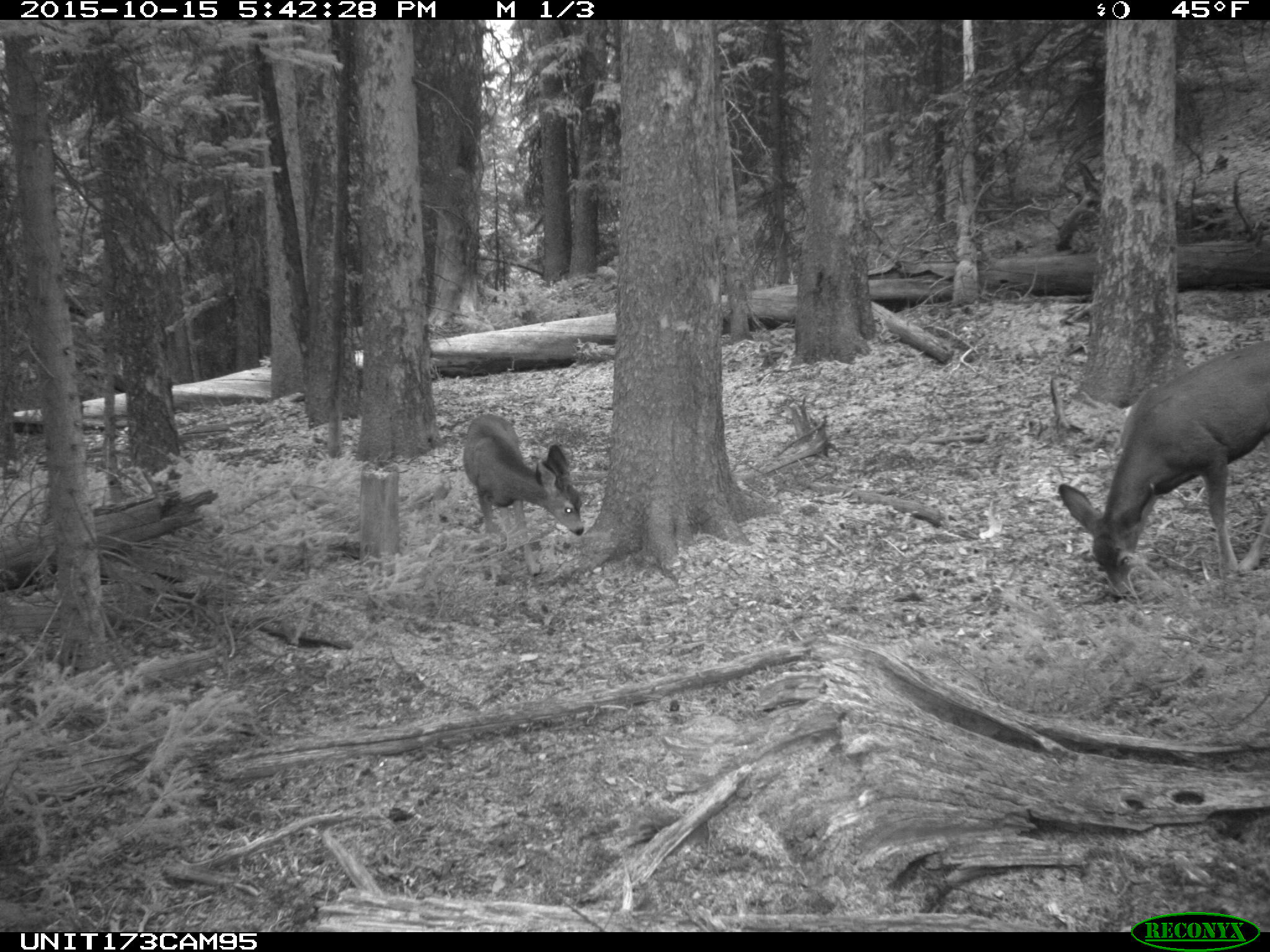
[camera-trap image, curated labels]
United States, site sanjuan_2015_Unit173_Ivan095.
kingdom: Animalia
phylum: Chordata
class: Mammalia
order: Artiodactyla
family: Cervidae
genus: Odocoileus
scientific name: Odocoileus hemionus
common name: mule deer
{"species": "Odocoileus hemionus (mule deer)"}